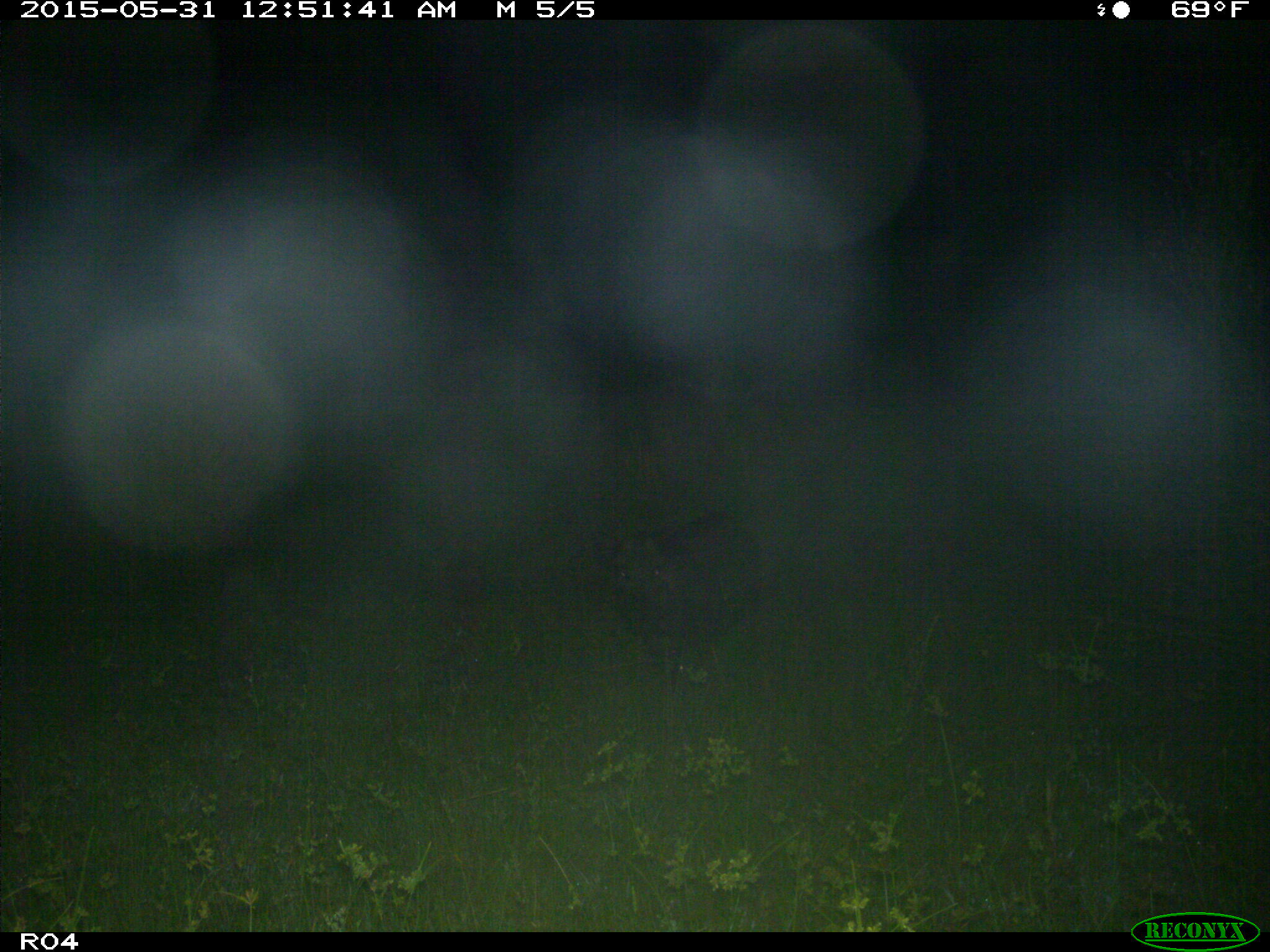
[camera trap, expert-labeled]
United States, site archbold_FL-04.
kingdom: Animalia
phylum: Chordata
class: Mammalia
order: Artiodactyla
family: Suidae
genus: Sus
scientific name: Sus scrofa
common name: wild boar